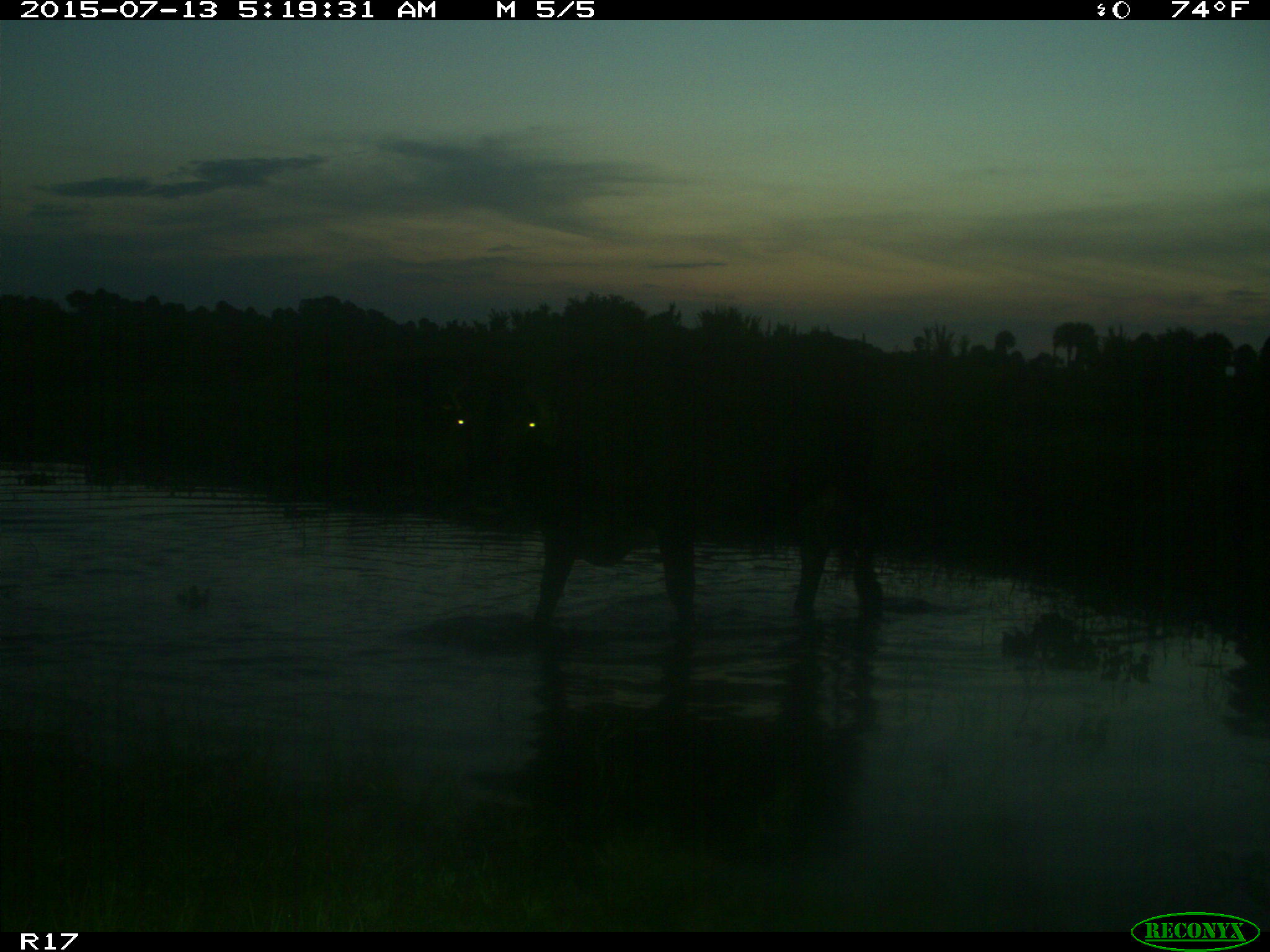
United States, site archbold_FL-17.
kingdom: Animalia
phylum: Chordata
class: Mammalia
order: Artiodactyla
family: Bovidae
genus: Bos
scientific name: Bos taurus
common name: domestic cow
Bos taurus (domestic cow).